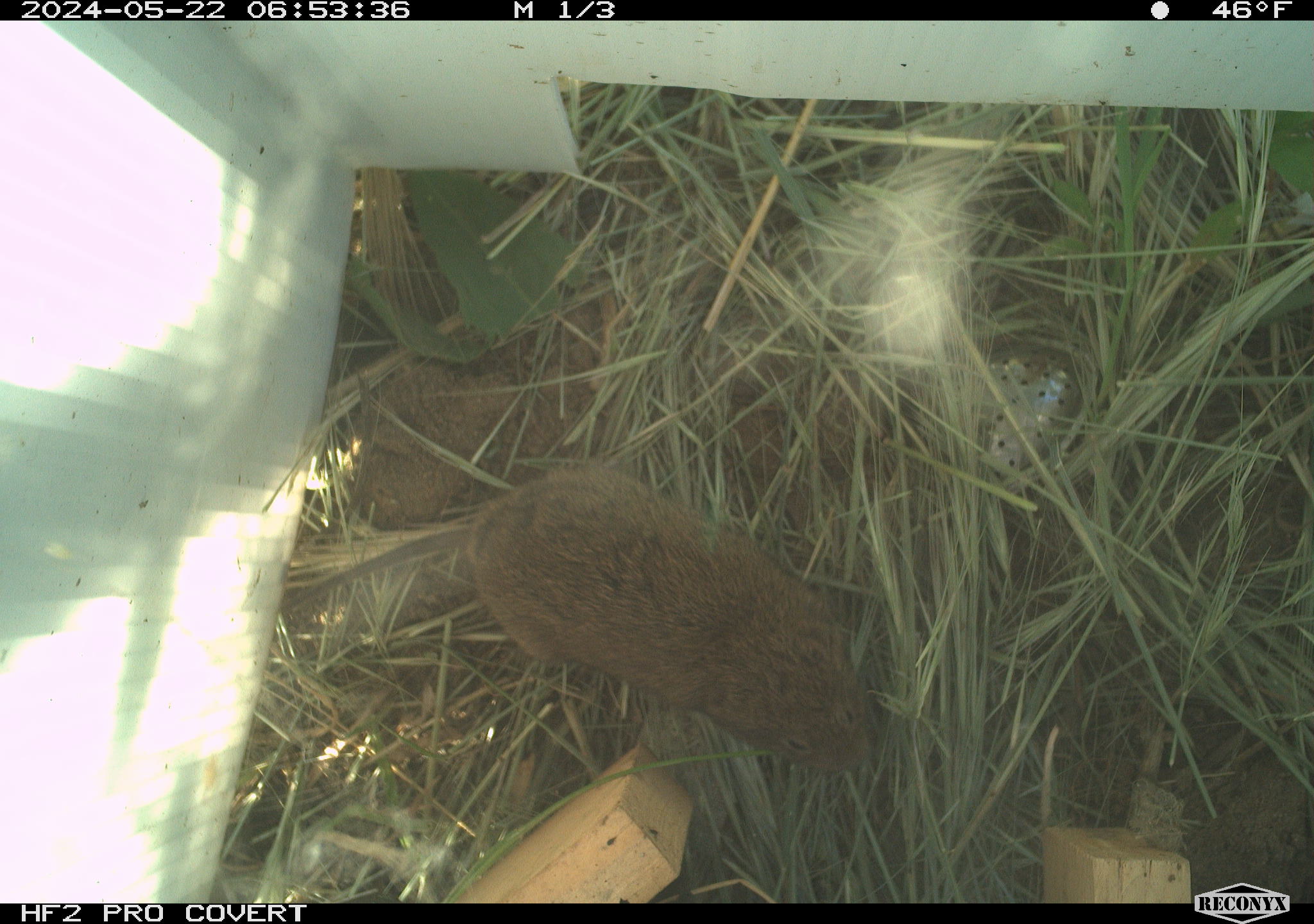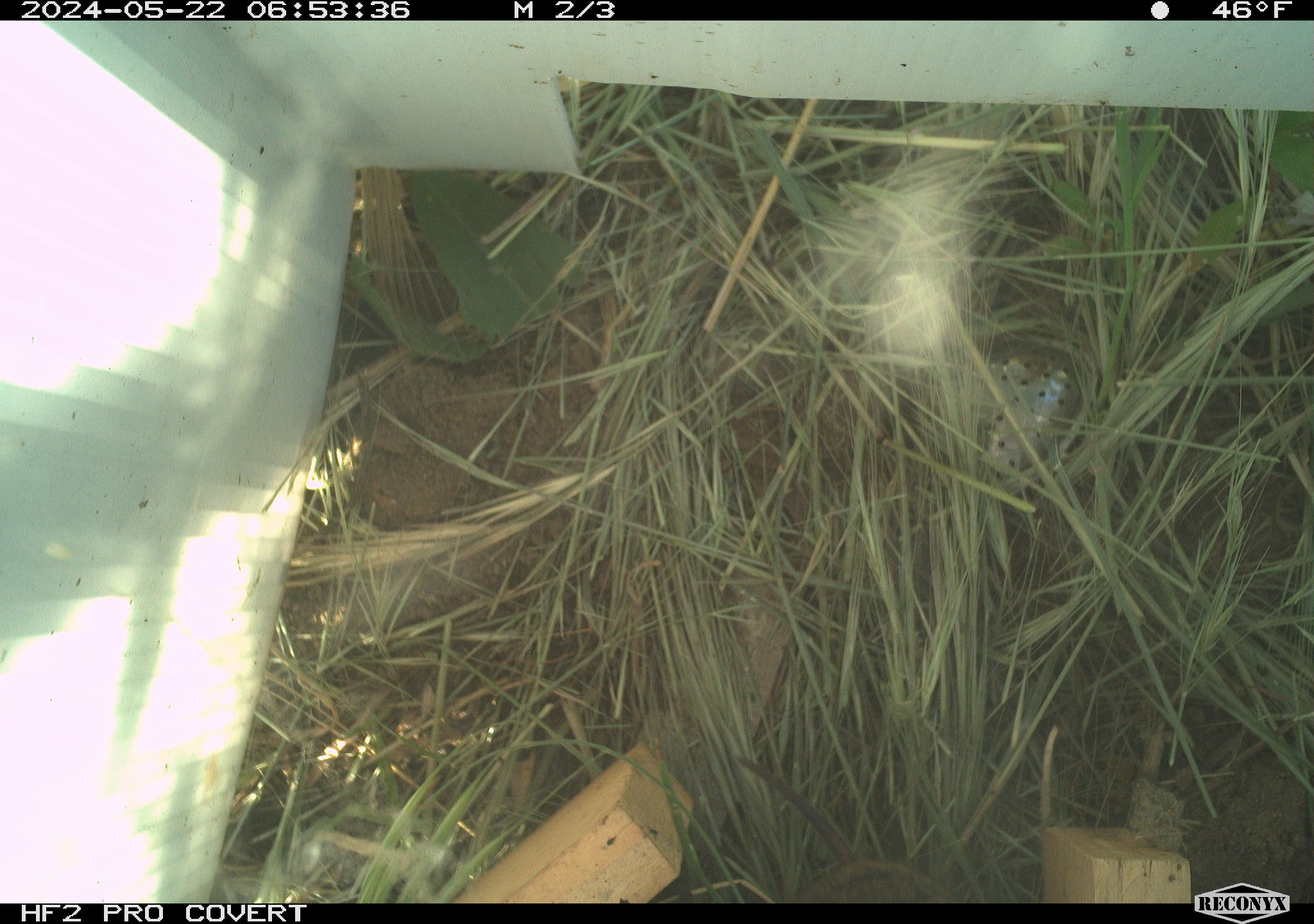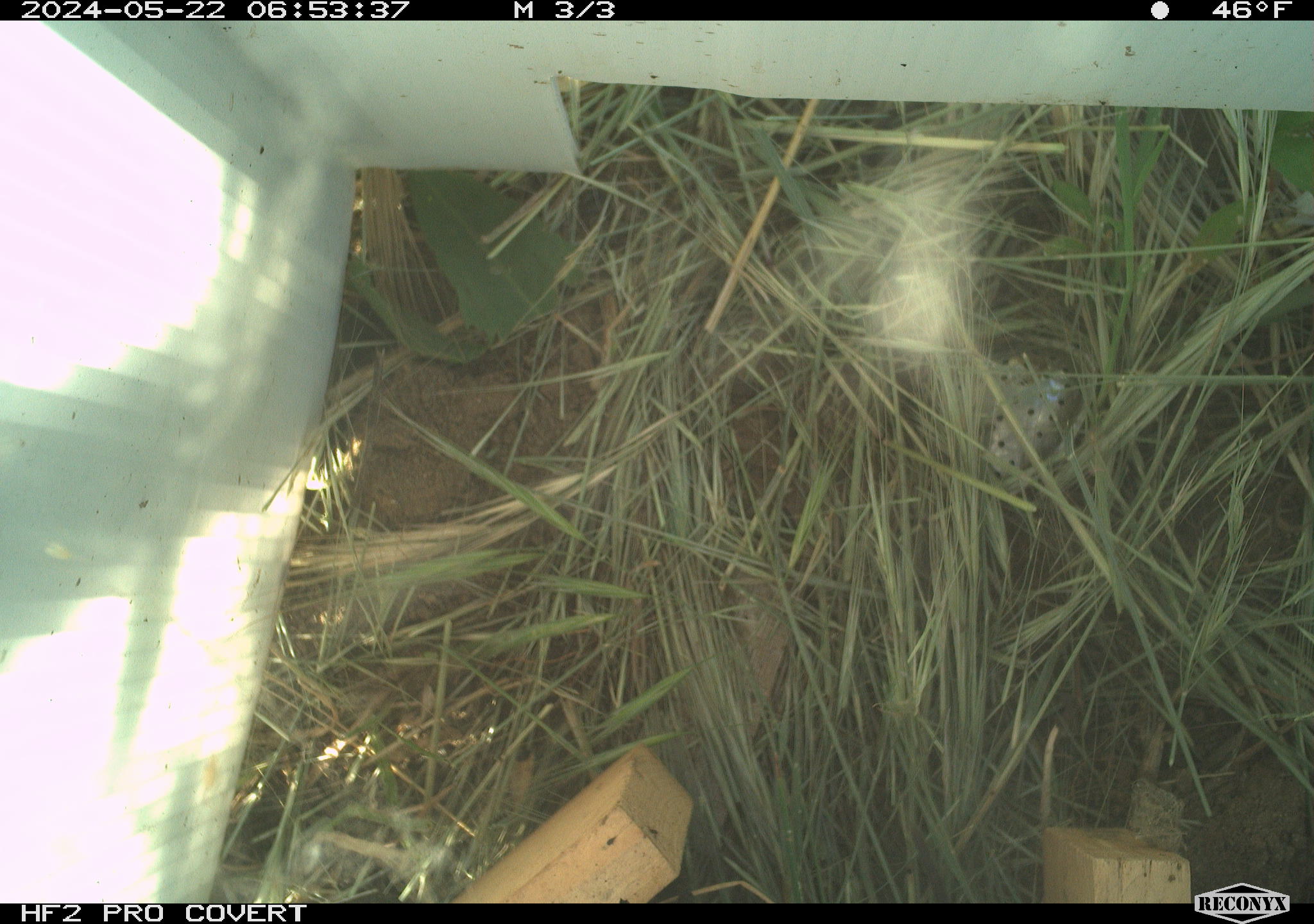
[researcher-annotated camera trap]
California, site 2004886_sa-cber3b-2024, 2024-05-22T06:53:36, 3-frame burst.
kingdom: Animalia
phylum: Chordata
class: Mammalia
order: Rodentia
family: Cricetidae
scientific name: Arvicolinae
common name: voles, lemmings, and muskrats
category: arvicolinae subfamily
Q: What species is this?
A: Arvicolinae subfamily (voles, lemmings, and muskrats) (Arvicolinae).